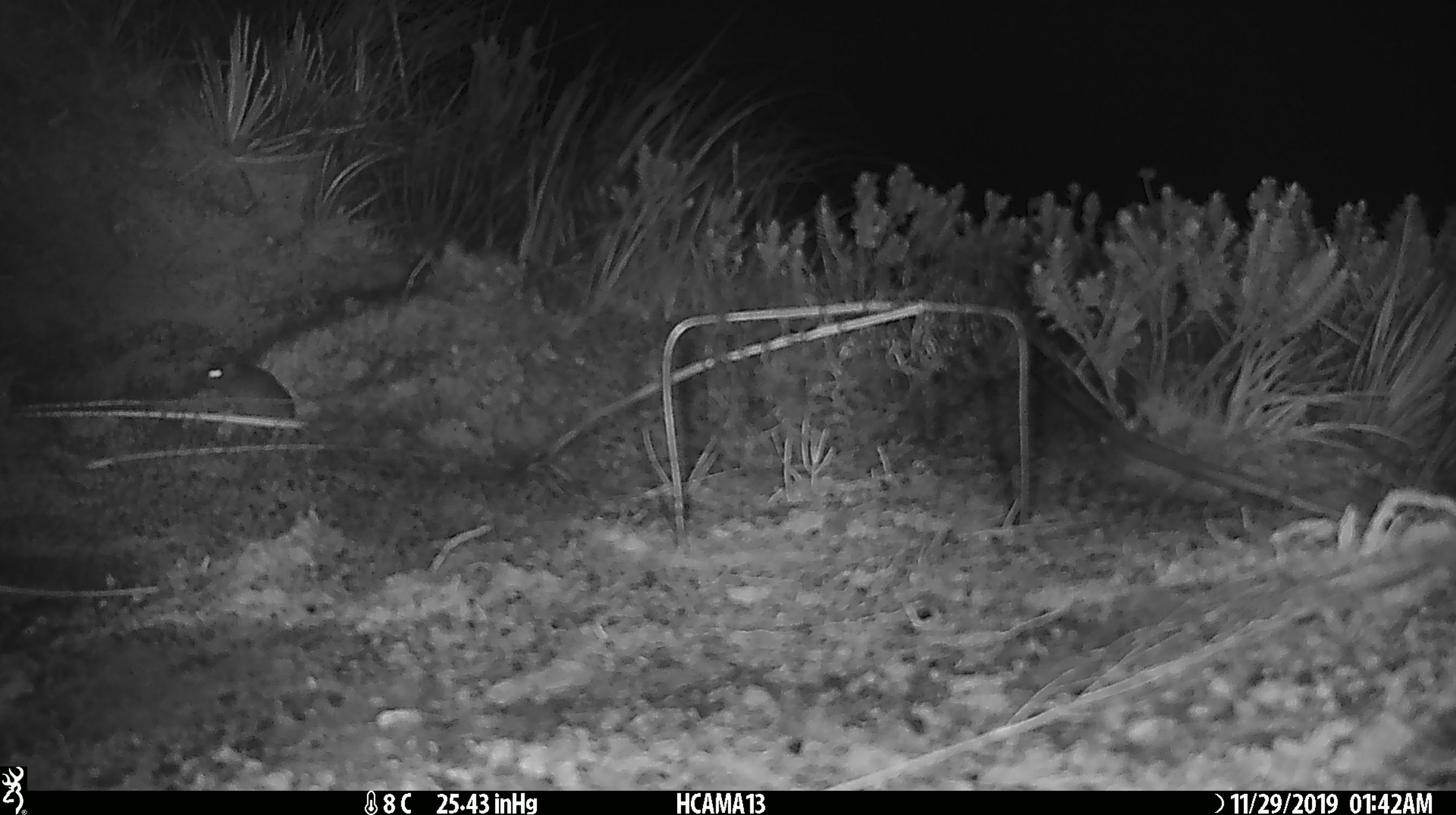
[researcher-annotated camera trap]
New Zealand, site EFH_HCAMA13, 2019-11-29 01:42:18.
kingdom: Animalia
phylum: Chordata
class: Mammalia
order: Rodentia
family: Muridae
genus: Mus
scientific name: Mus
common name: mouse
Mouse (Mus).